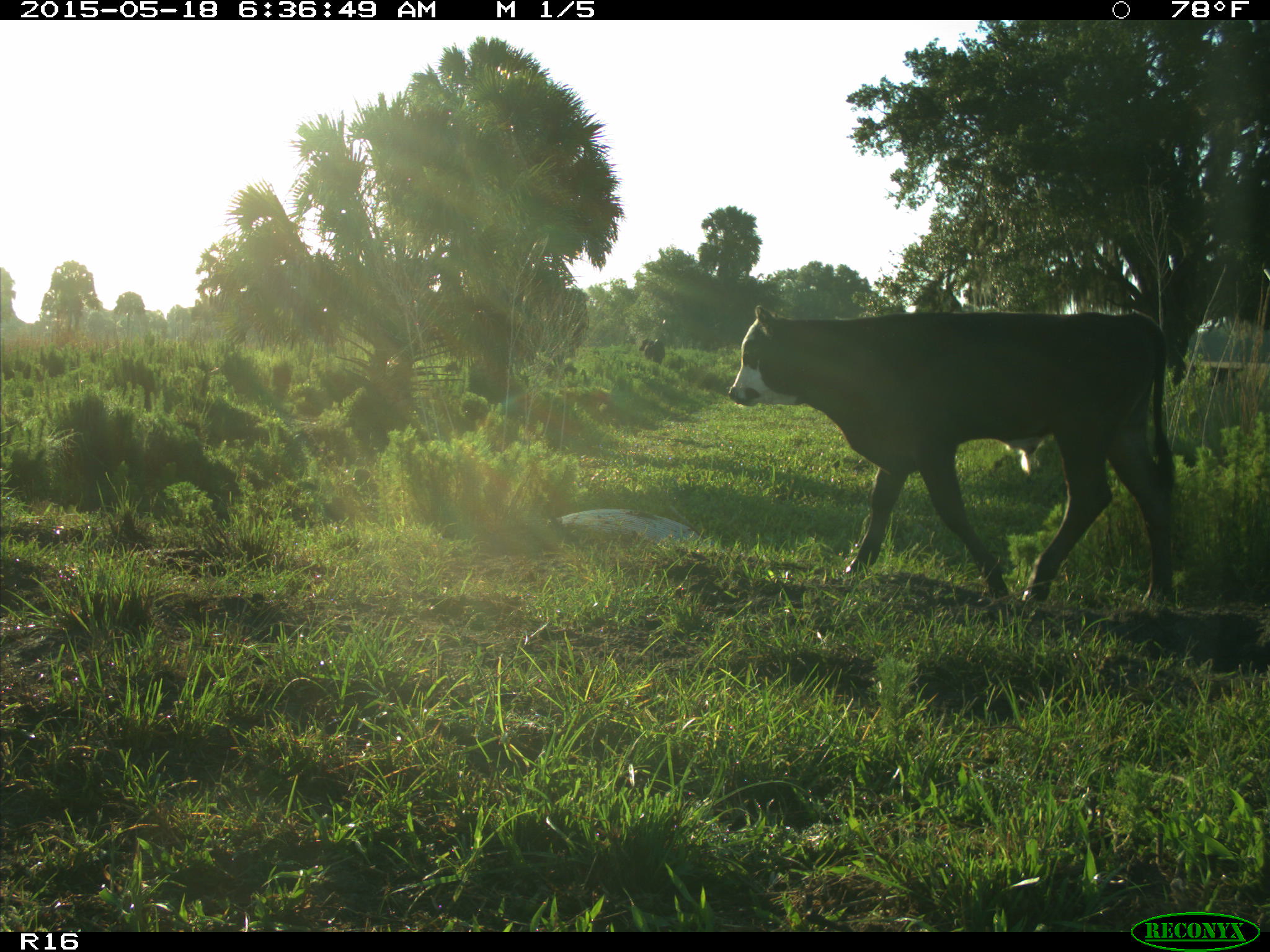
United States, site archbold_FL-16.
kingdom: Animalia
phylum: Chordata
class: Mammalia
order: Artiodactyla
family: Bovidae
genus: Bos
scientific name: Bos taurus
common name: domestic cow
Bos taurus (domestic cow).